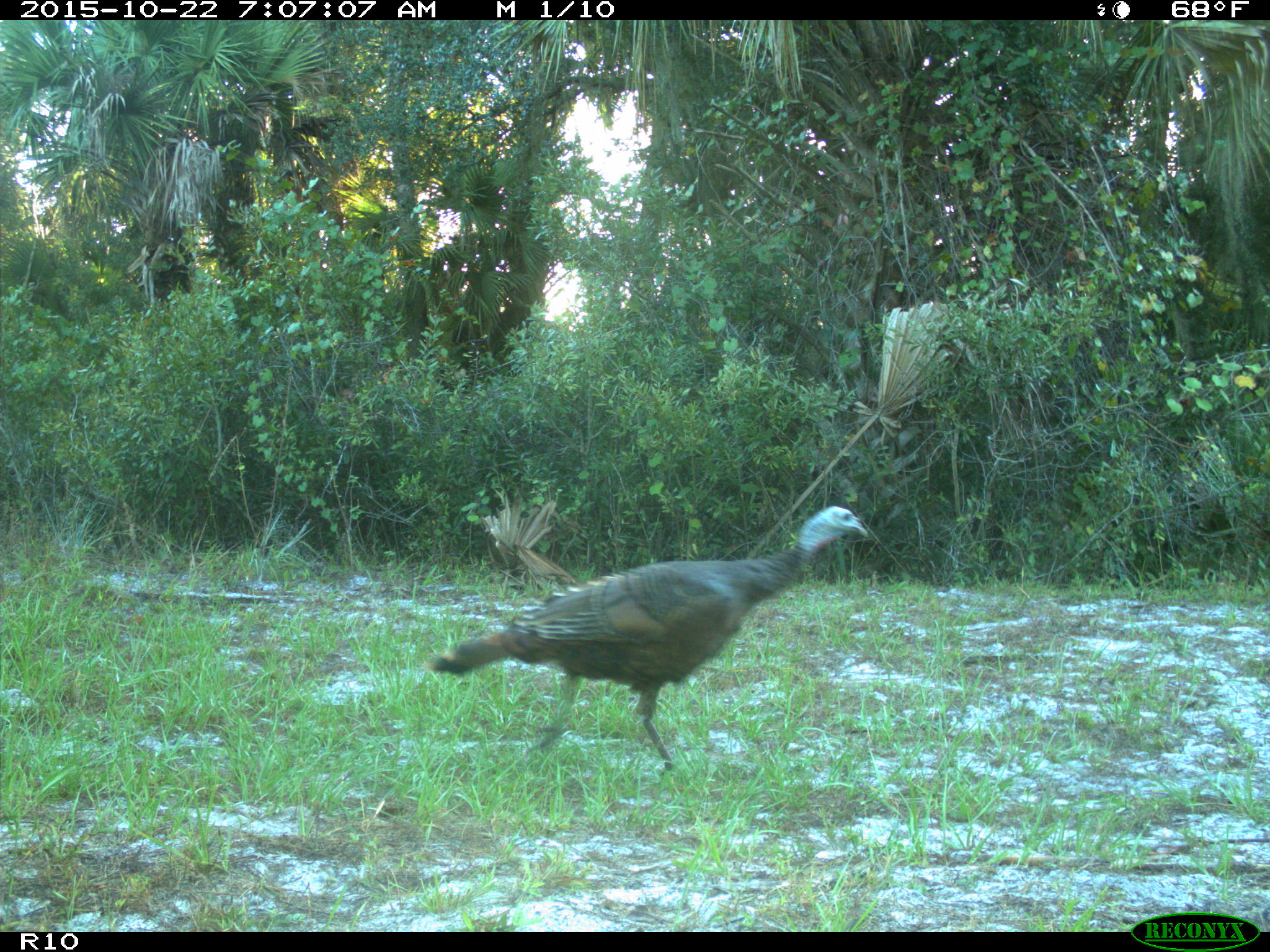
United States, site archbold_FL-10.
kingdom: Animalia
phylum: Chordata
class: Aves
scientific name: Aves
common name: birds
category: unidentified bird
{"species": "unidentified bird (birds) (Aves)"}